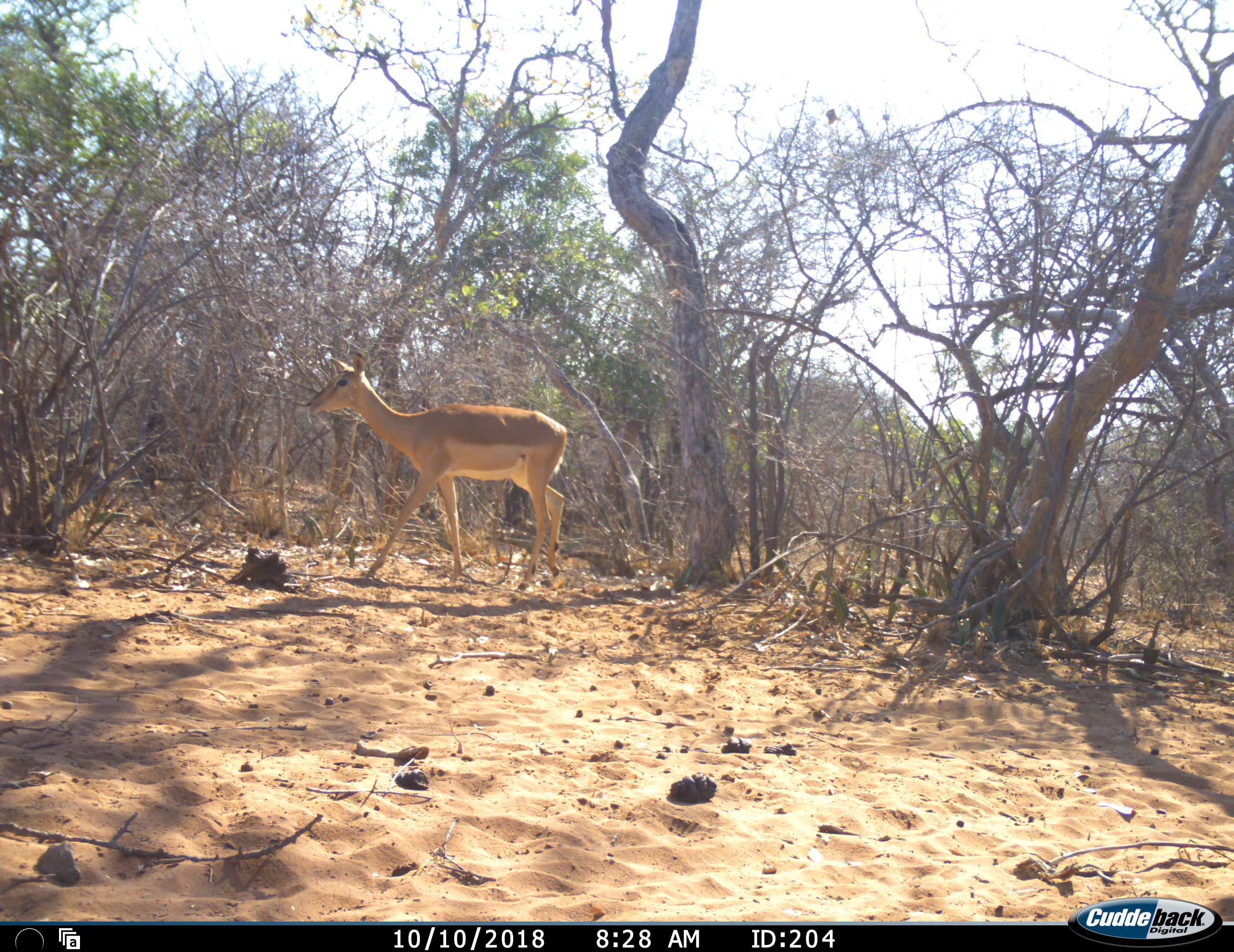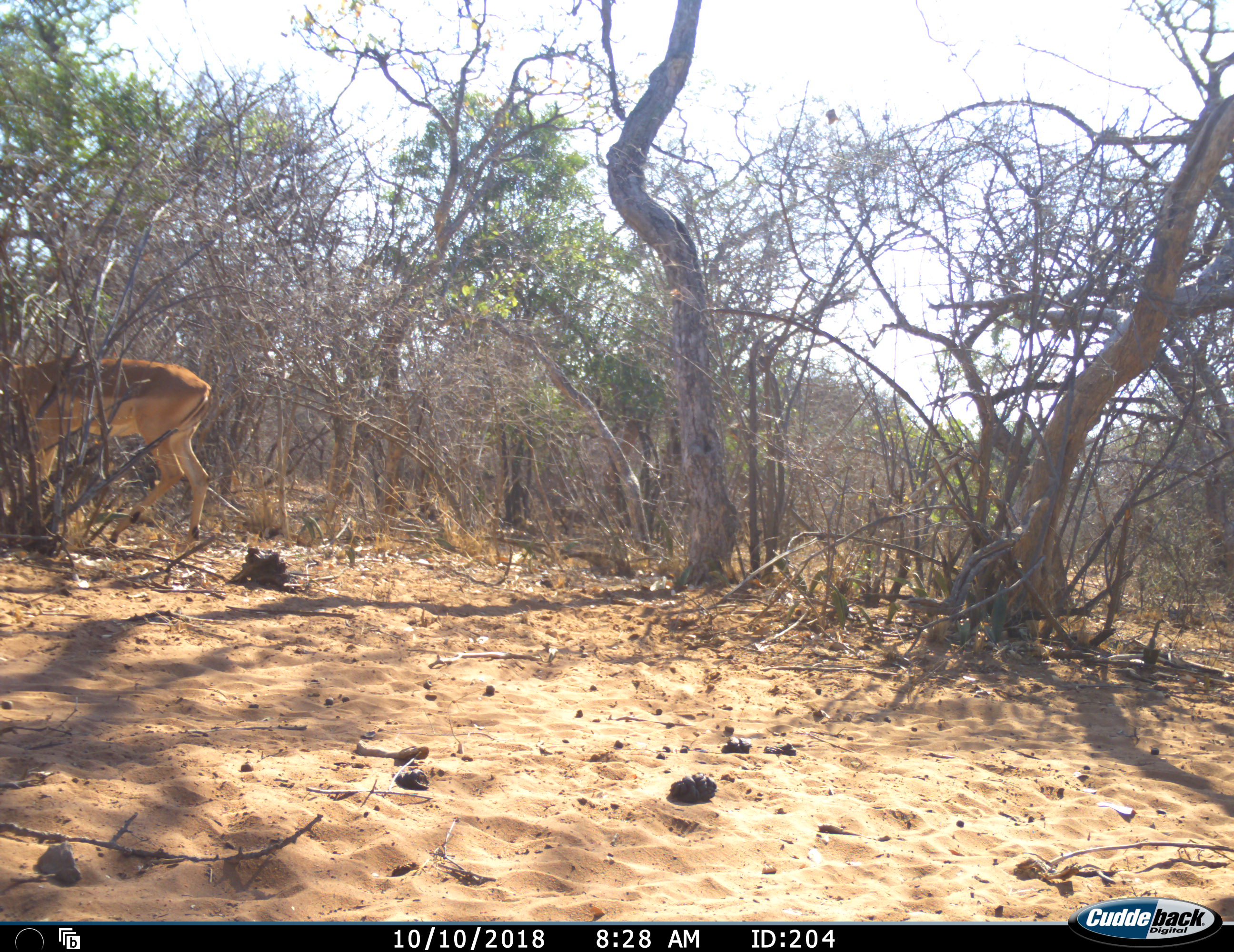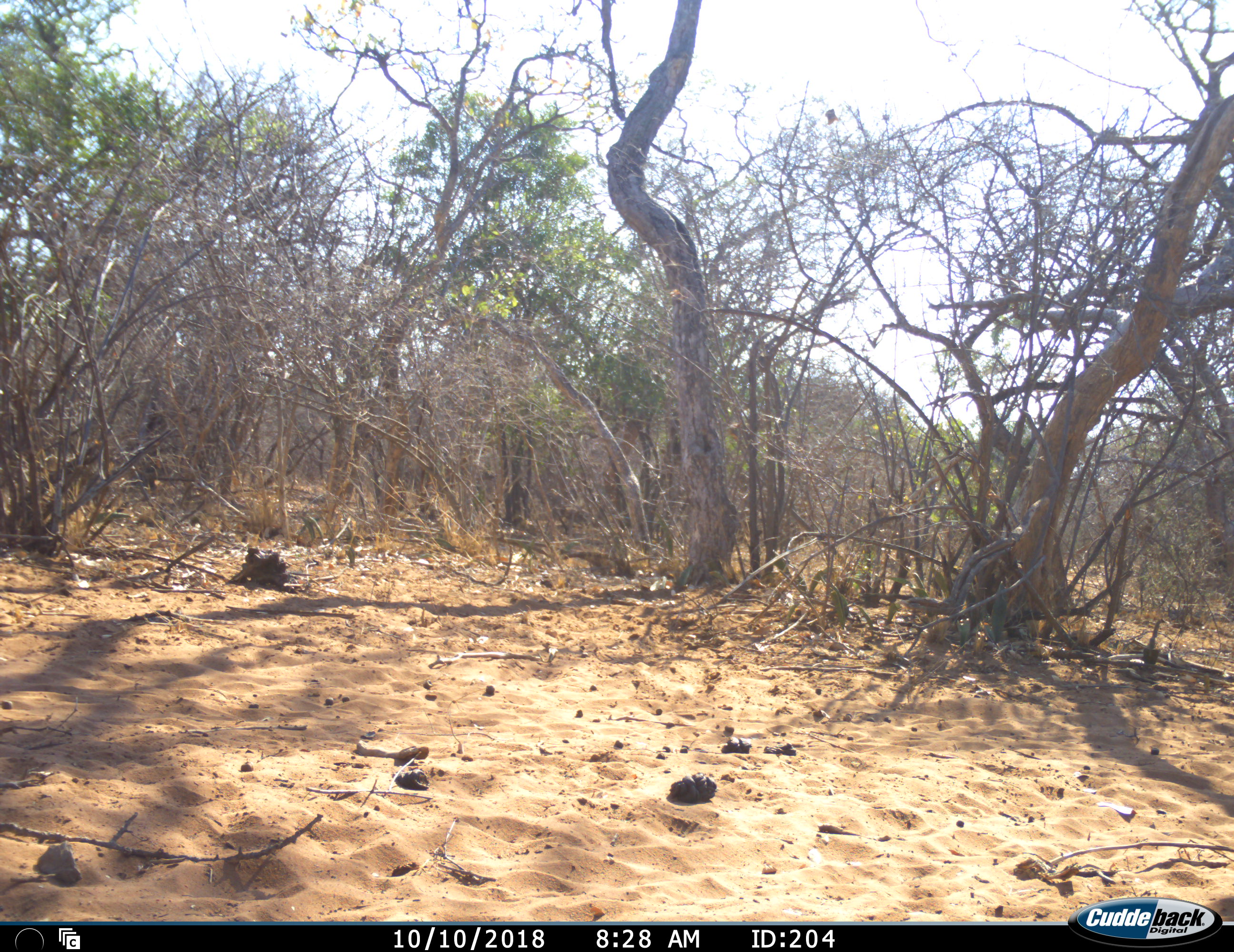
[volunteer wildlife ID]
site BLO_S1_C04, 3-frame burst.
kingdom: Animalia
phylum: Chordata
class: Mammalia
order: Artiodactyla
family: Bovidae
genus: Aepyceros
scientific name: Aepyceros melampus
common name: impala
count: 1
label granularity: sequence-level